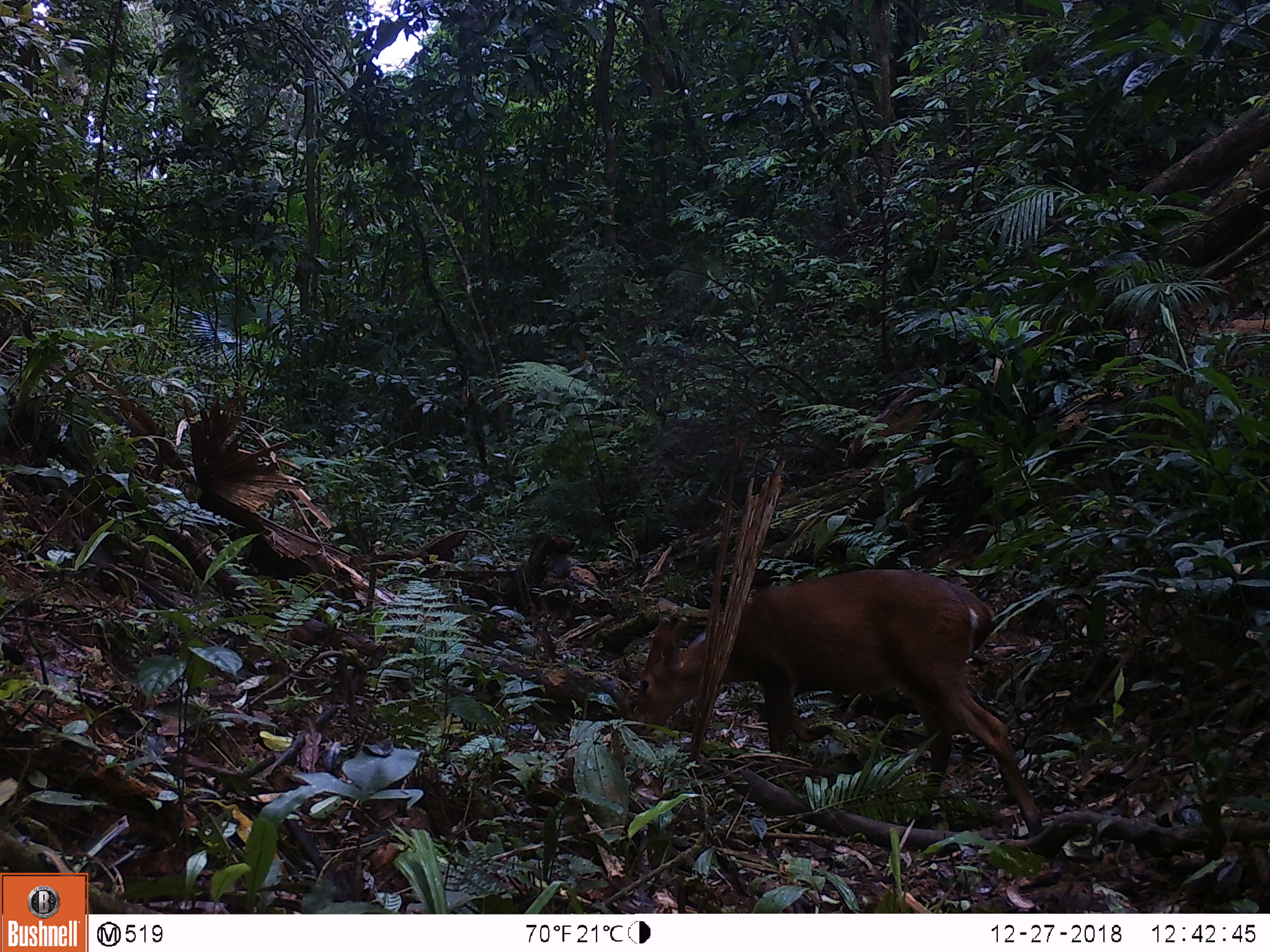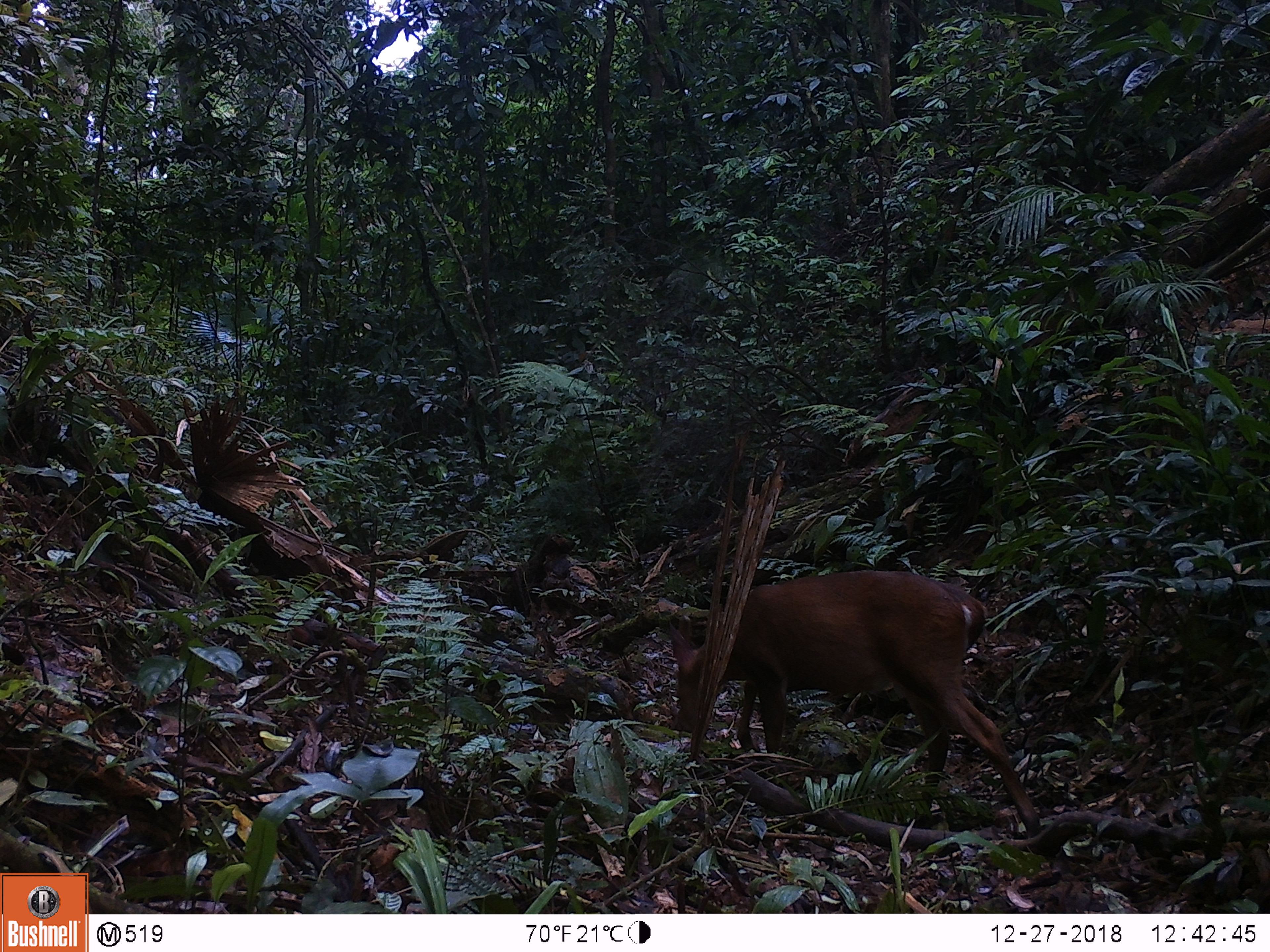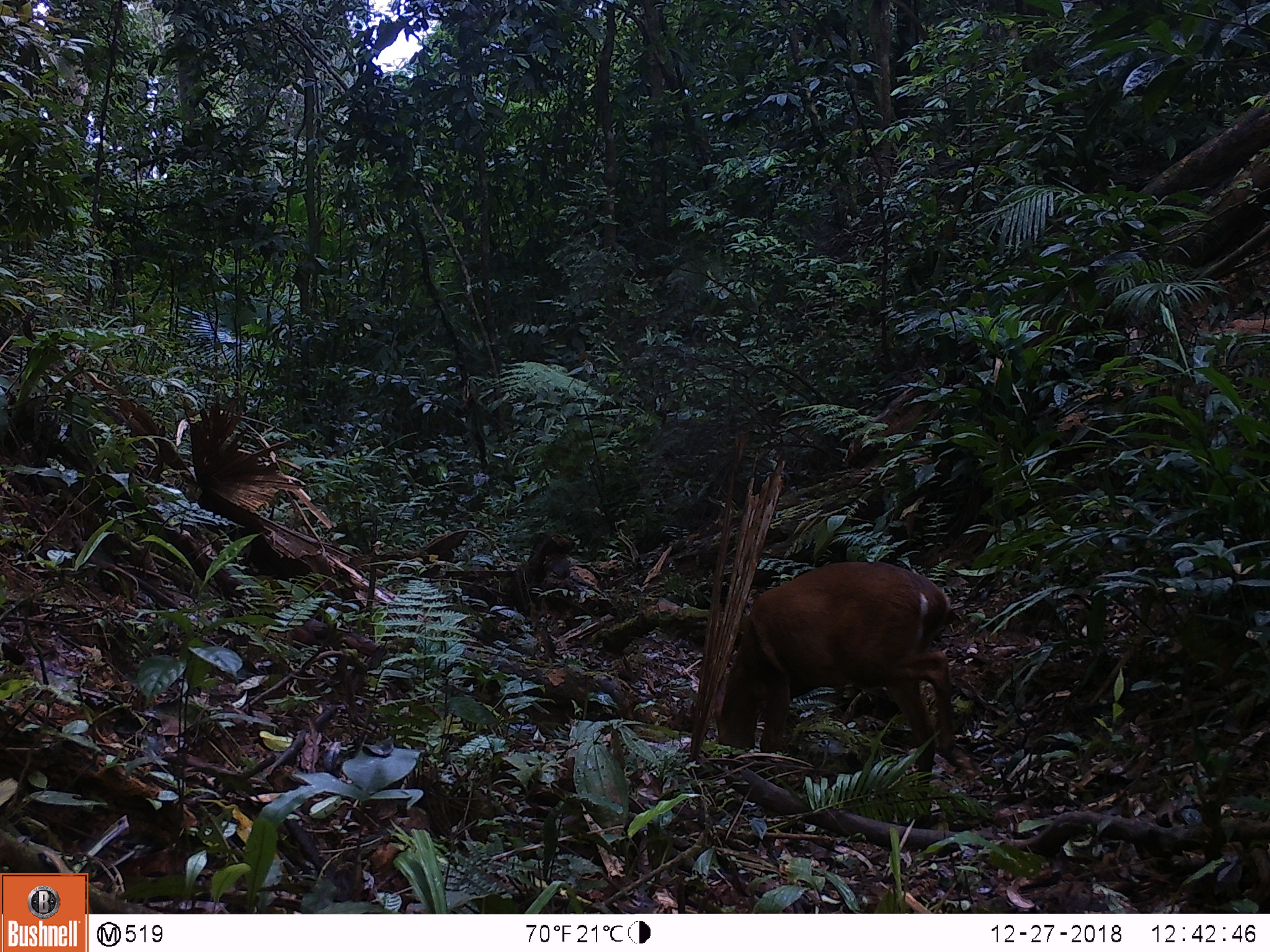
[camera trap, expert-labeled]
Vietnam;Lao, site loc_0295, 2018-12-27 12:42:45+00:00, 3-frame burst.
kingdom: Animalia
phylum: Chordata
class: Mammalia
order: Artiodactyla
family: Cervidae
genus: Muntiacus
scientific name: Muntiacus vuquangensis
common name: large-antlered muntjac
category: large antlered muntjac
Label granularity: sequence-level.